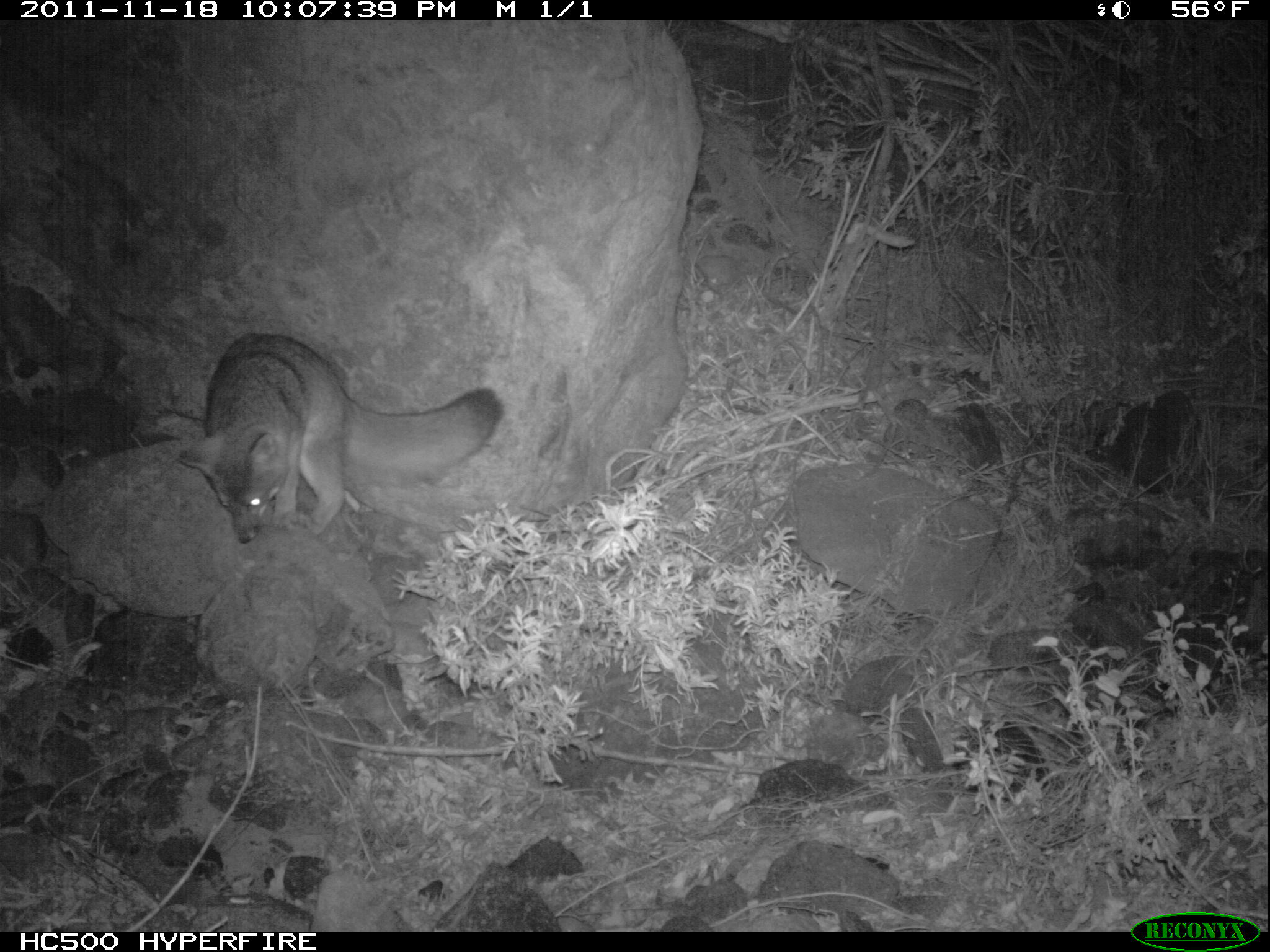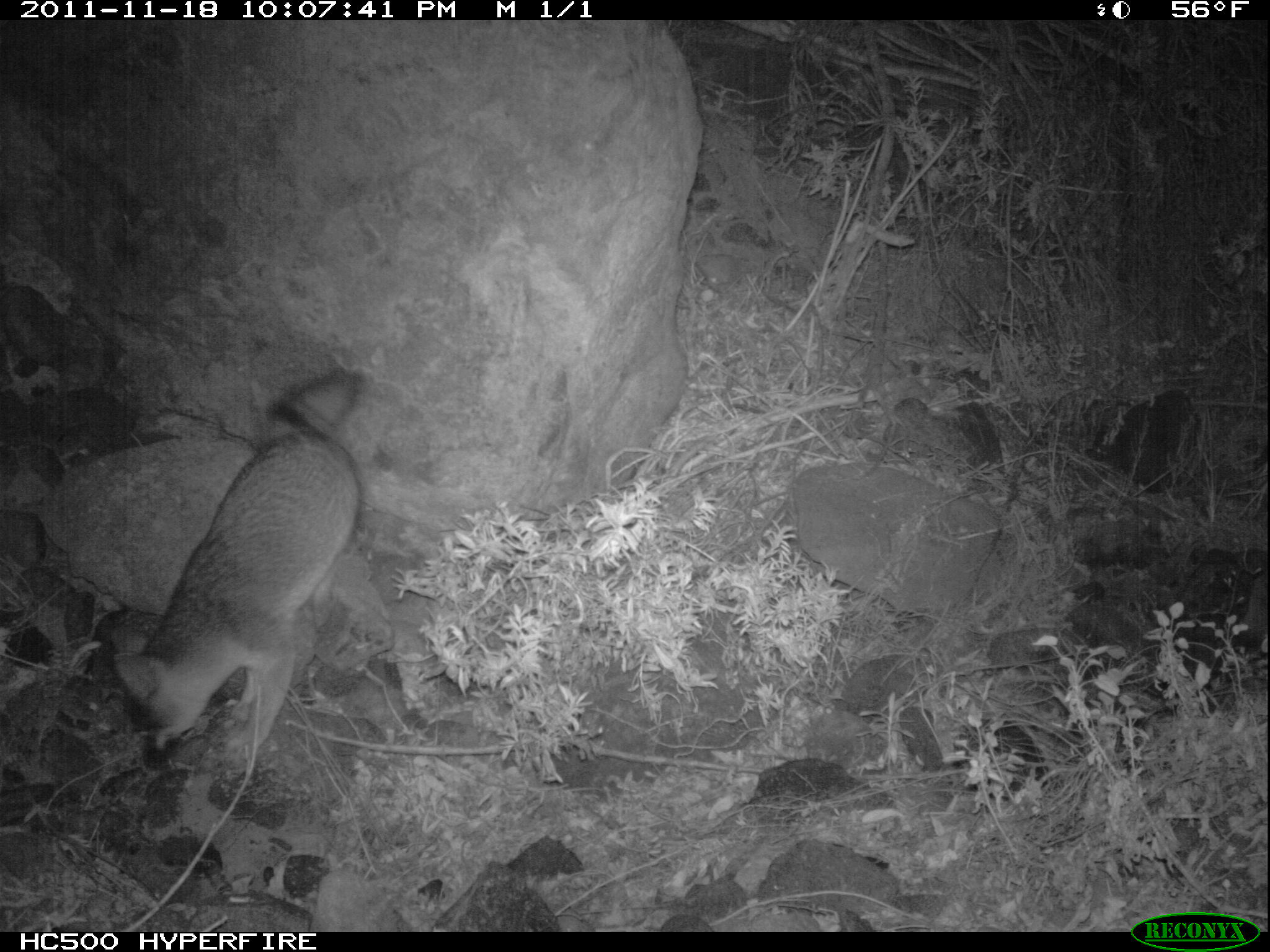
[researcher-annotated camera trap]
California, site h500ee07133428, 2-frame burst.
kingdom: Animalia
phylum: Chordata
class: Mammalia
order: Carnivora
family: Canidae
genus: Urocyon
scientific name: Urocyon littoralis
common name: island fox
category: fox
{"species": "fox (island fox) (Urocyon littoralis)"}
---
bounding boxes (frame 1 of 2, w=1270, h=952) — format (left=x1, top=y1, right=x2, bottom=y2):
fox: (left=174, top=331, right=502, bottom=544)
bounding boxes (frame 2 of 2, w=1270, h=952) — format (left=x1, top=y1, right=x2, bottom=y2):
fox: (left=110, top=365, right=389, bottom=765)